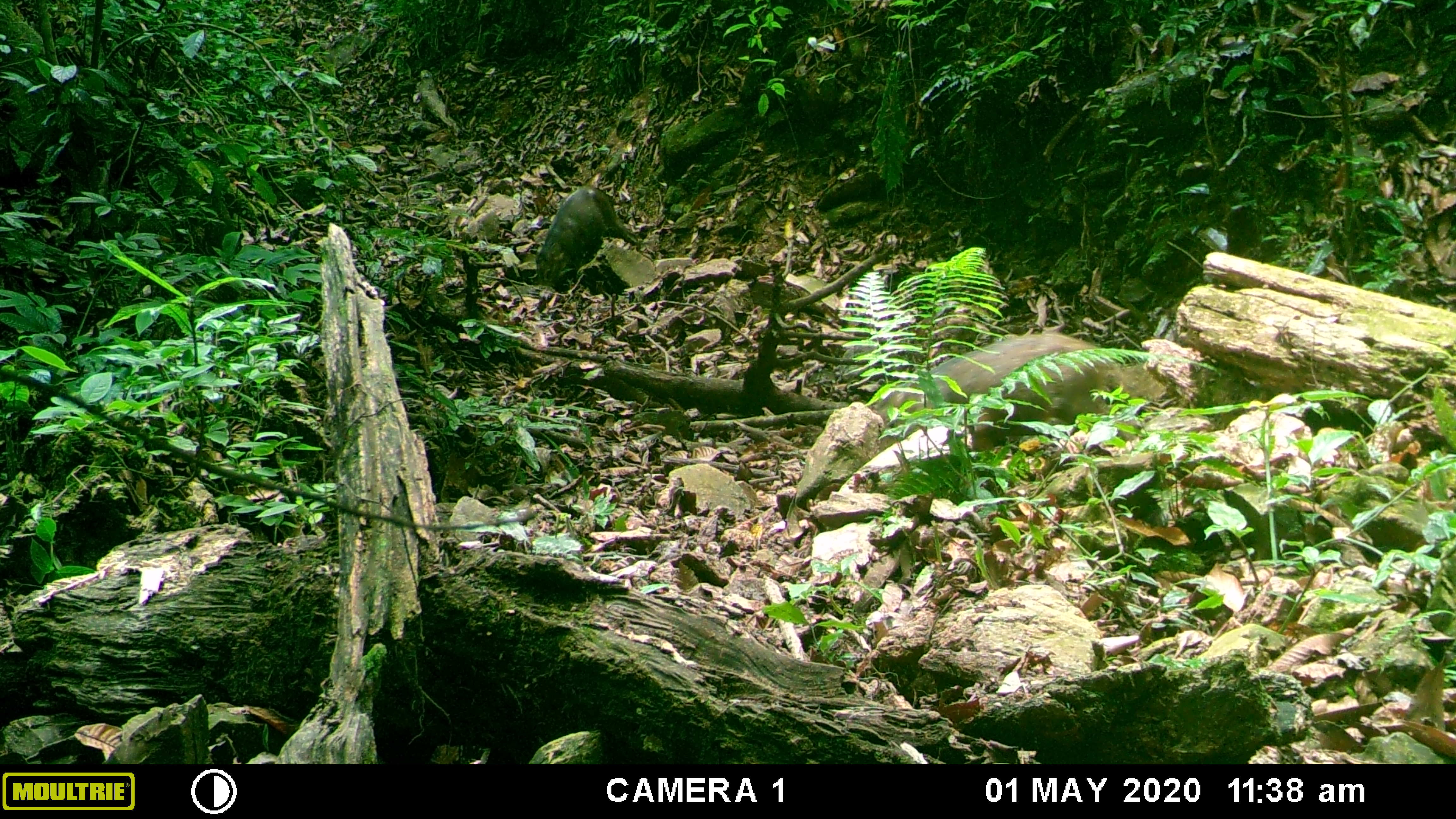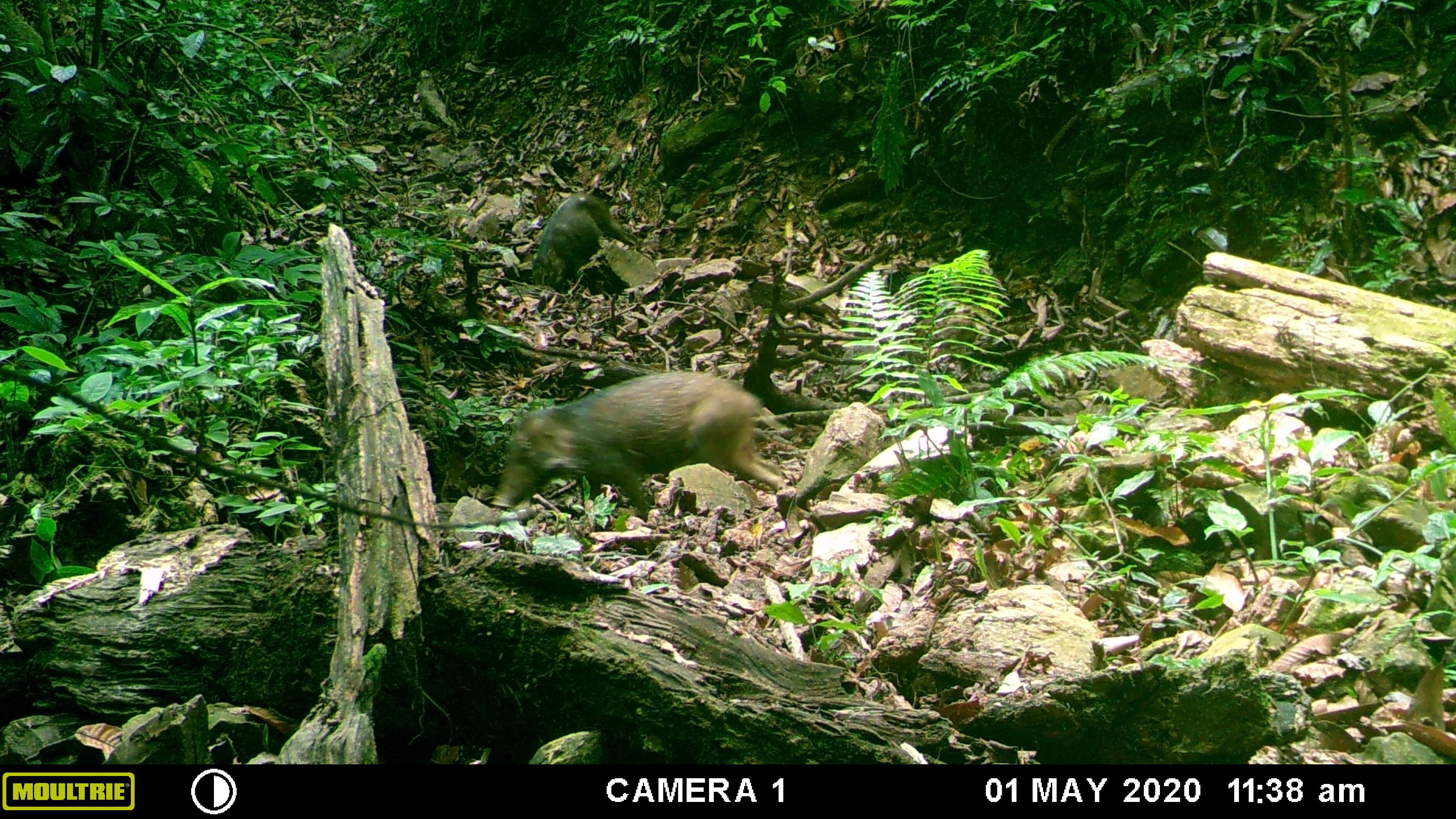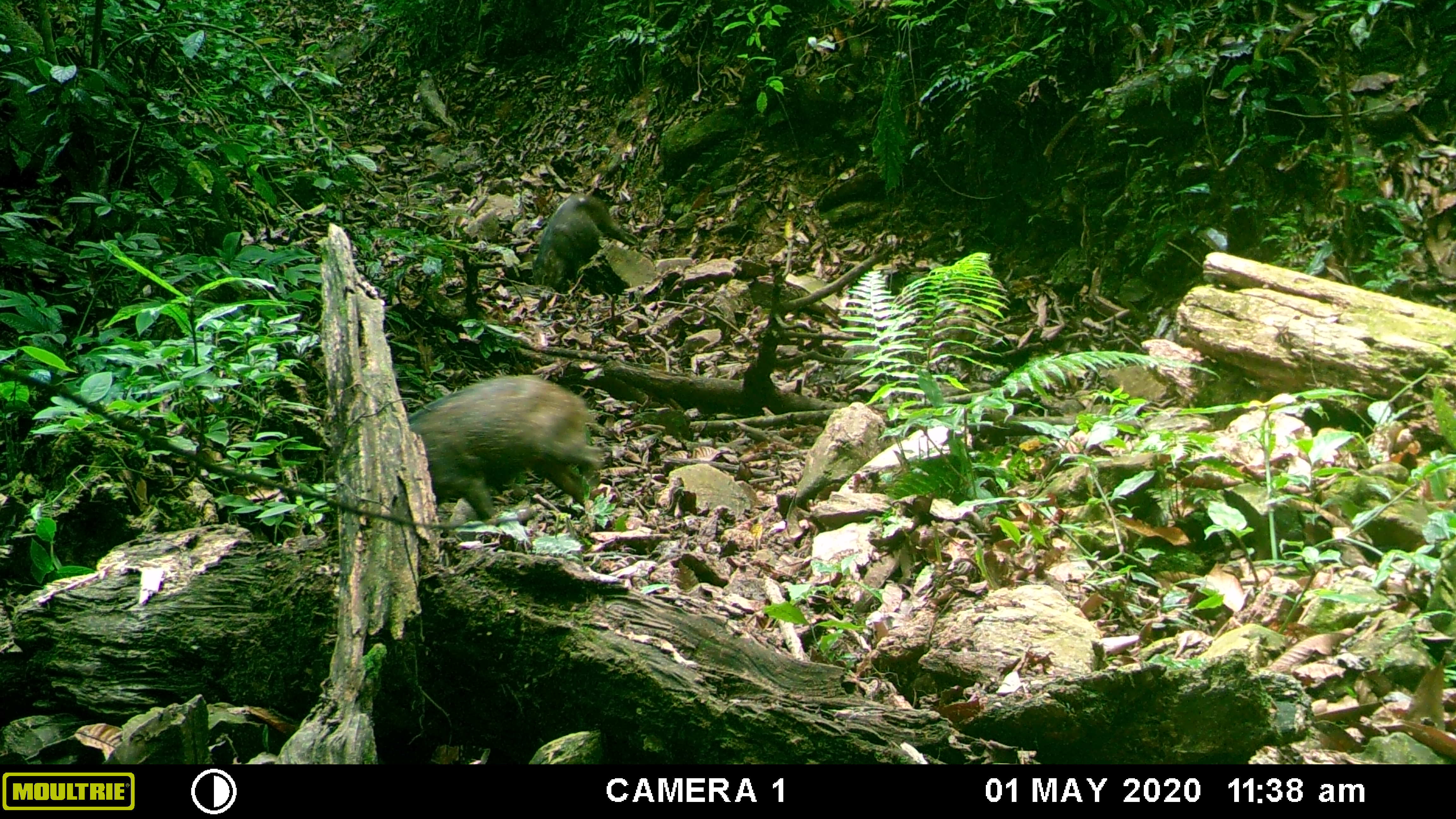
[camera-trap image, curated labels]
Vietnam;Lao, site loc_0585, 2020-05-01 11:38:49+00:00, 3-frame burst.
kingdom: Animalia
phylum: Chordata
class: Mammalia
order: Artiodactyla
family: Suidae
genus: Sus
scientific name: Sus scrofa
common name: eurasian wild pig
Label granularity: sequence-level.